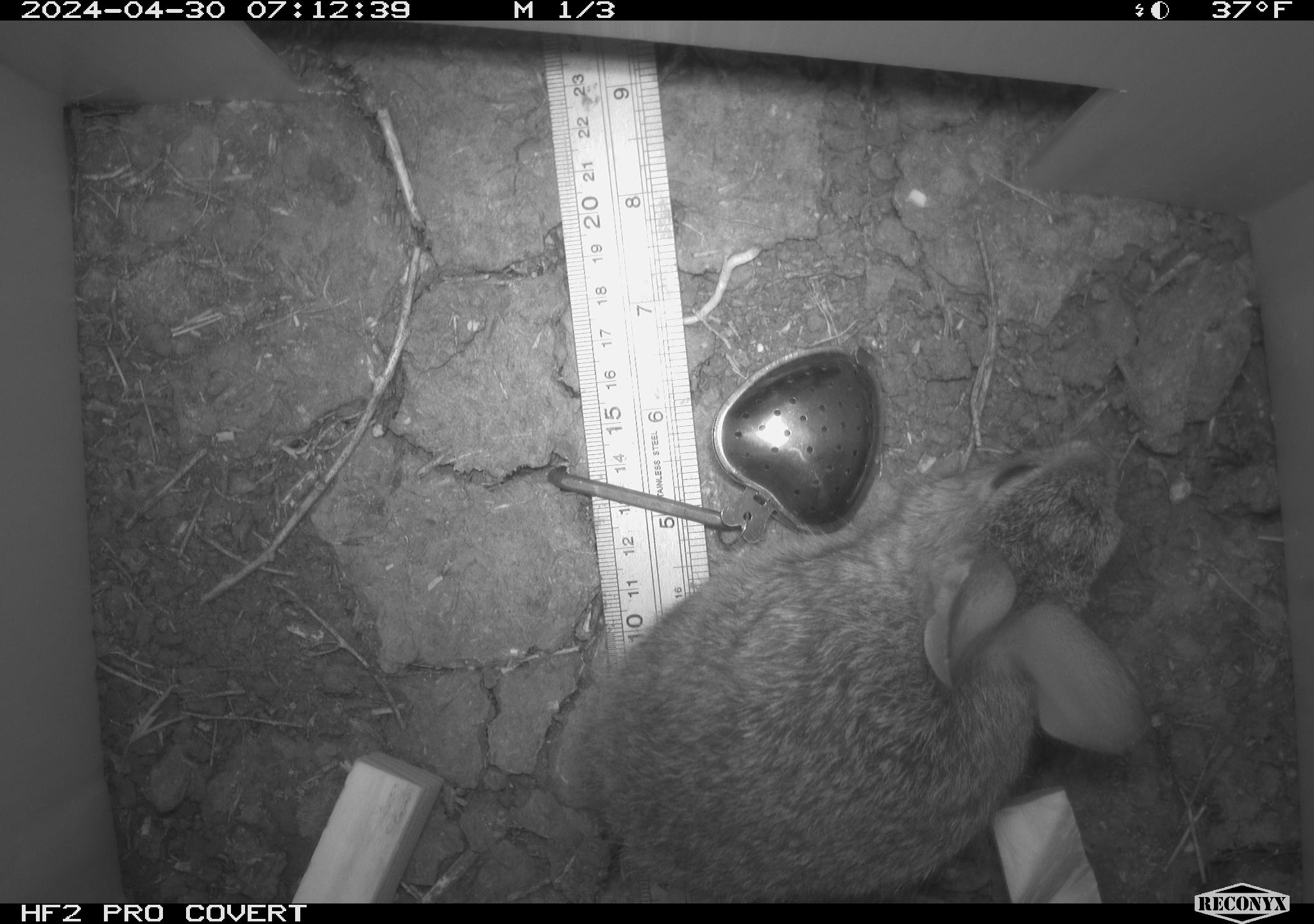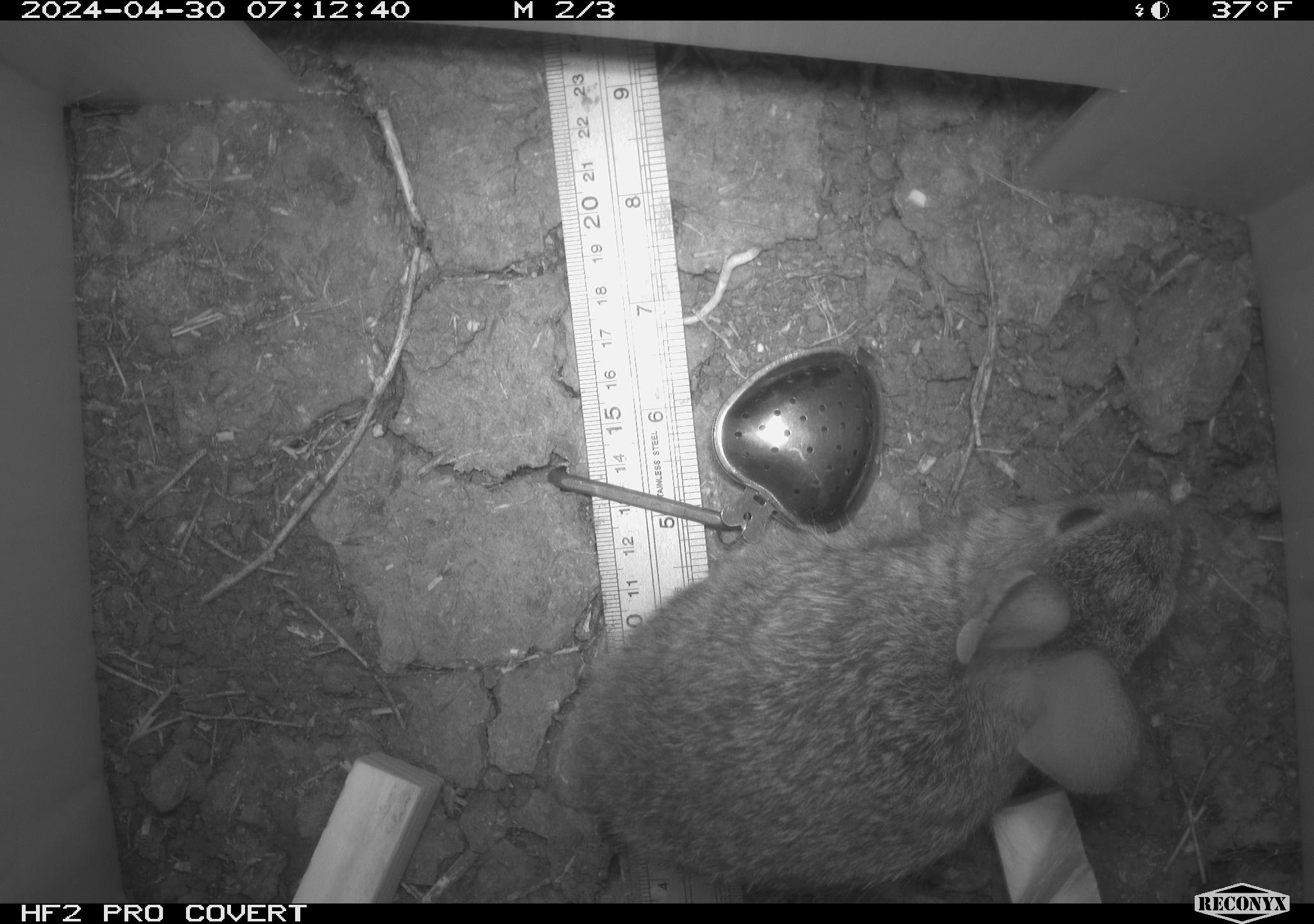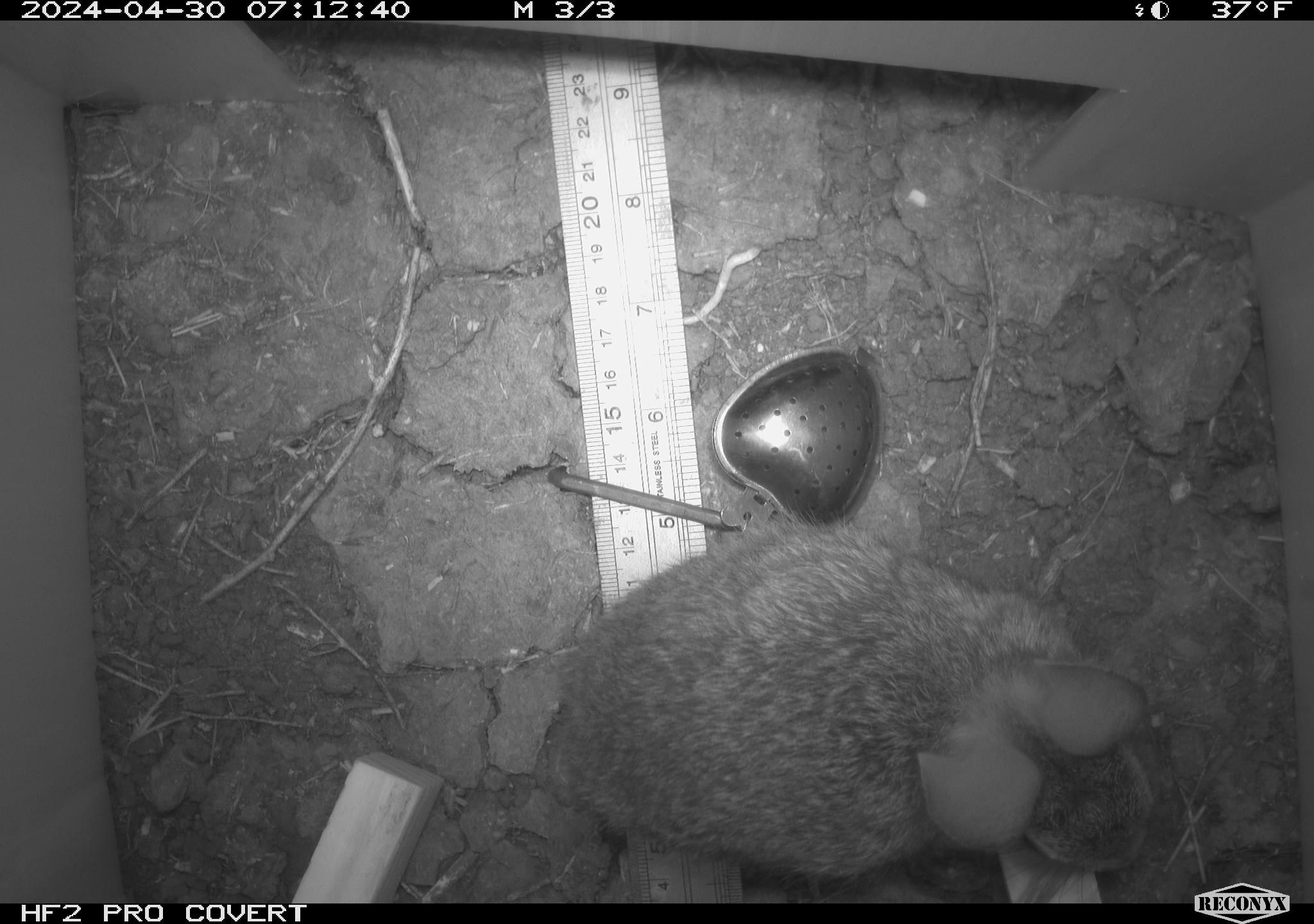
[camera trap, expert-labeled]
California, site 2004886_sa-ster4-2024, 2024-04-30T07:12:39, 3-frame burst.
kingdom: Animalia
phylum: Chordata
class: Mammalia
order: Lagomorpha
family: Leporidae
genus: Sylvilagus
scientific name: Sylvilagus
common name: cottontail rabbits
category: sylvilagus species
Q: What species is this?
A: Sylvilagus species (cottontail rabbits) (Sylvilagus).